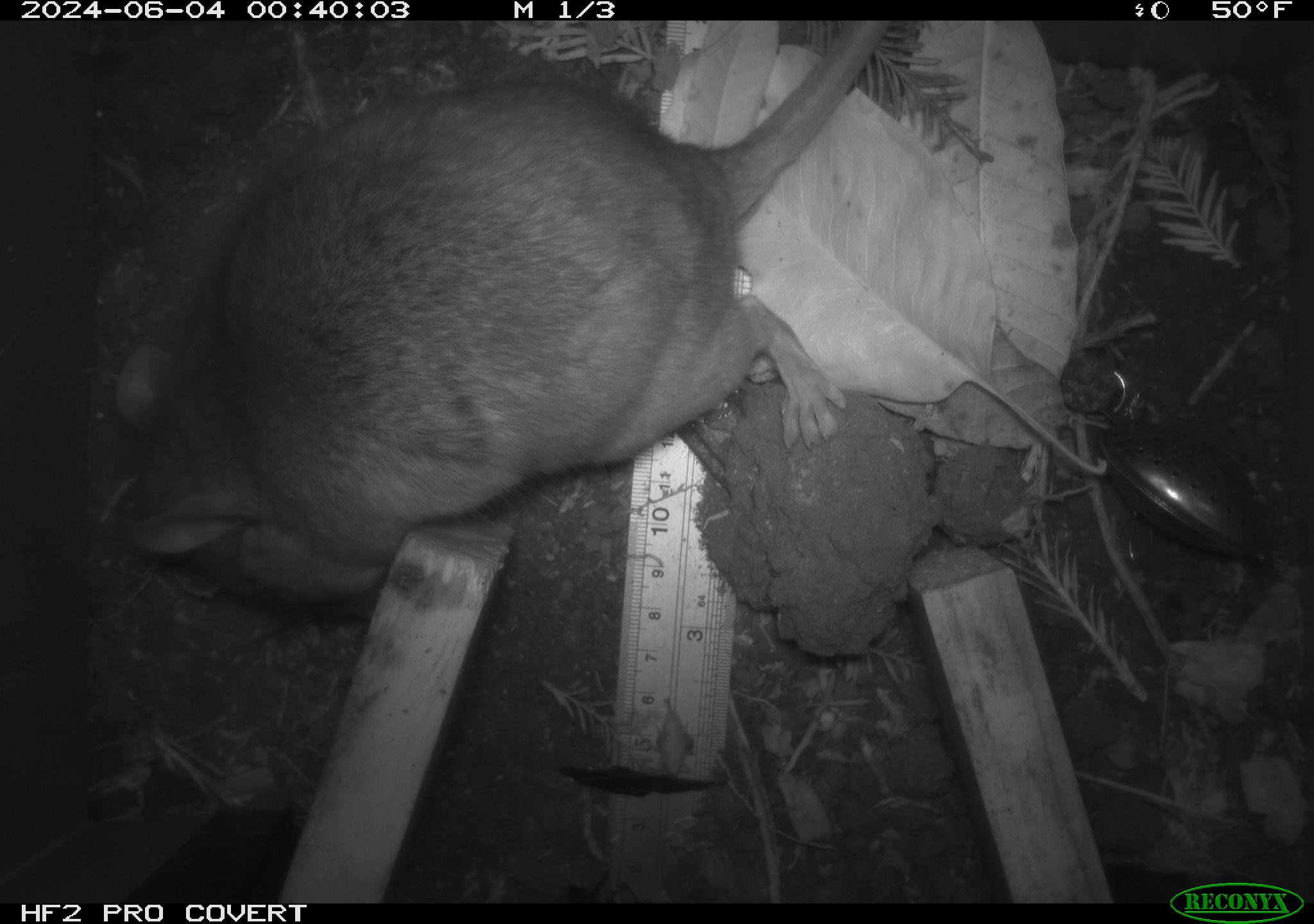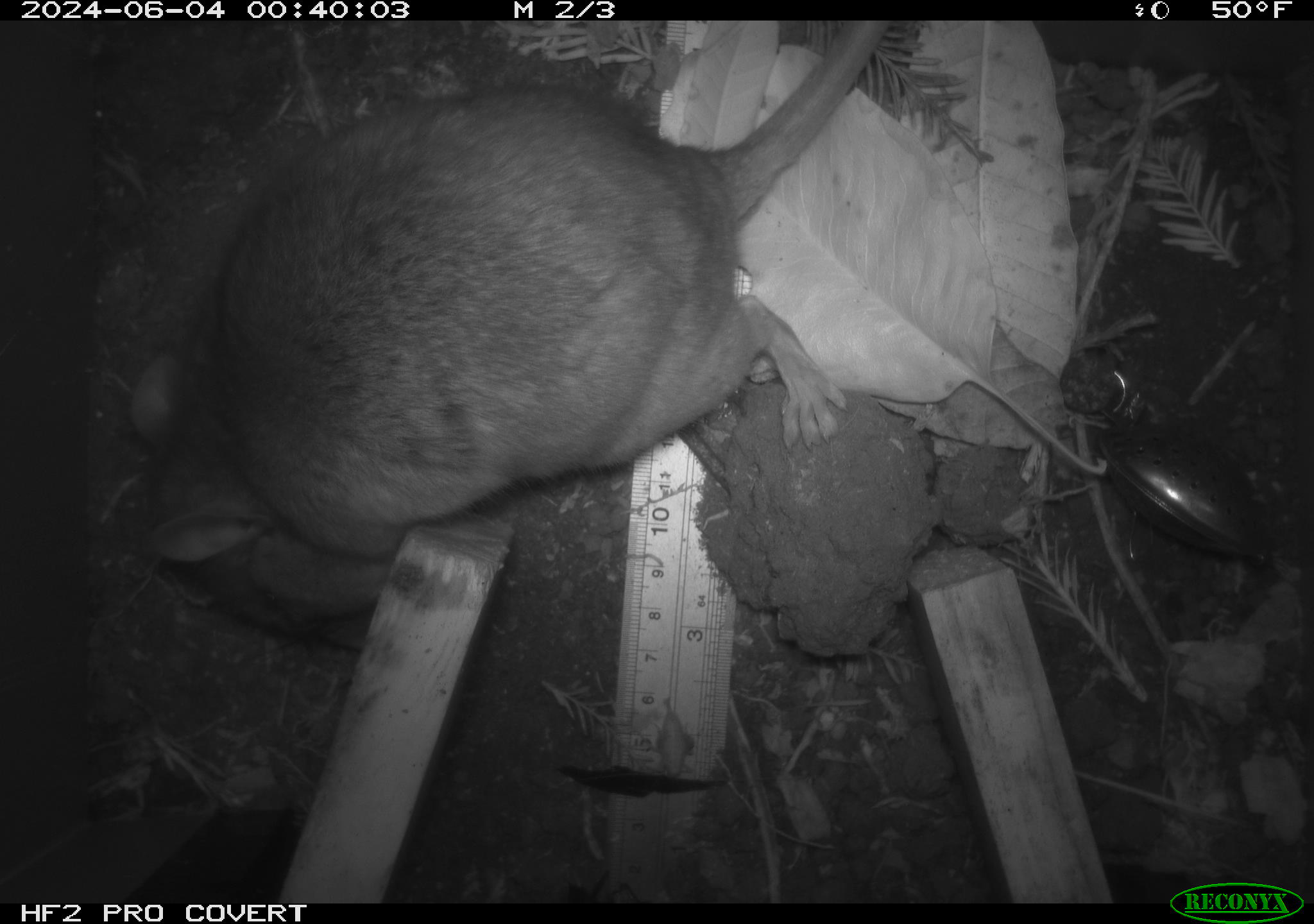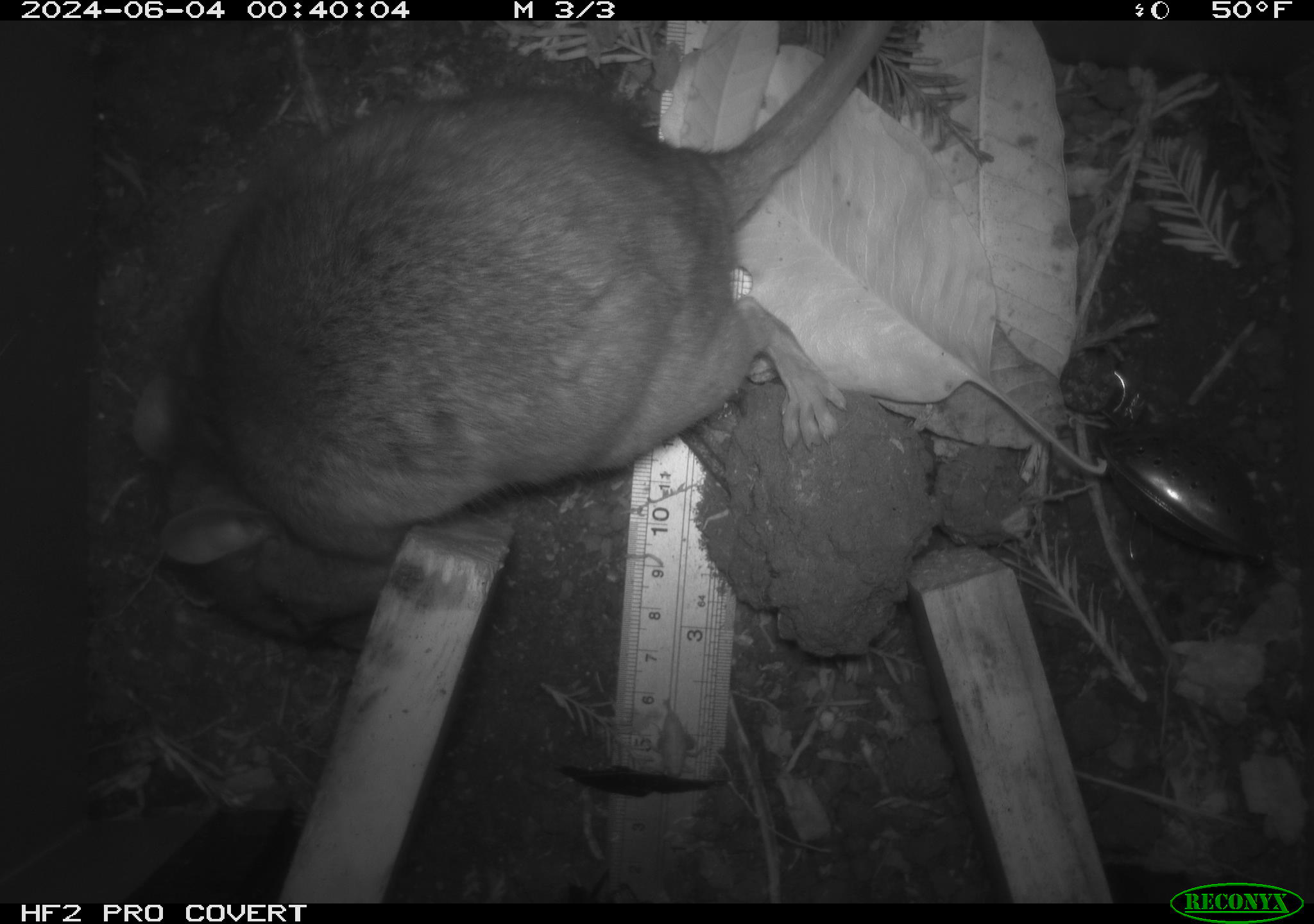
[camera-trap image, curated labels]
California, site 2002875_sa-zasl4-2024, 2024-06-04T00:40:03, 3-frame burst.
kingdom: Animalia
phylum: Chordata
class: Mammalia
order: Rodentia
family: Cricetidae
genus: Neotoma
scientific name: Neotoma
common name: pack rat or woodrat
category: neotoma species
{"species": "neotoma species (pack rat or woodrat) (Neotoma)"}